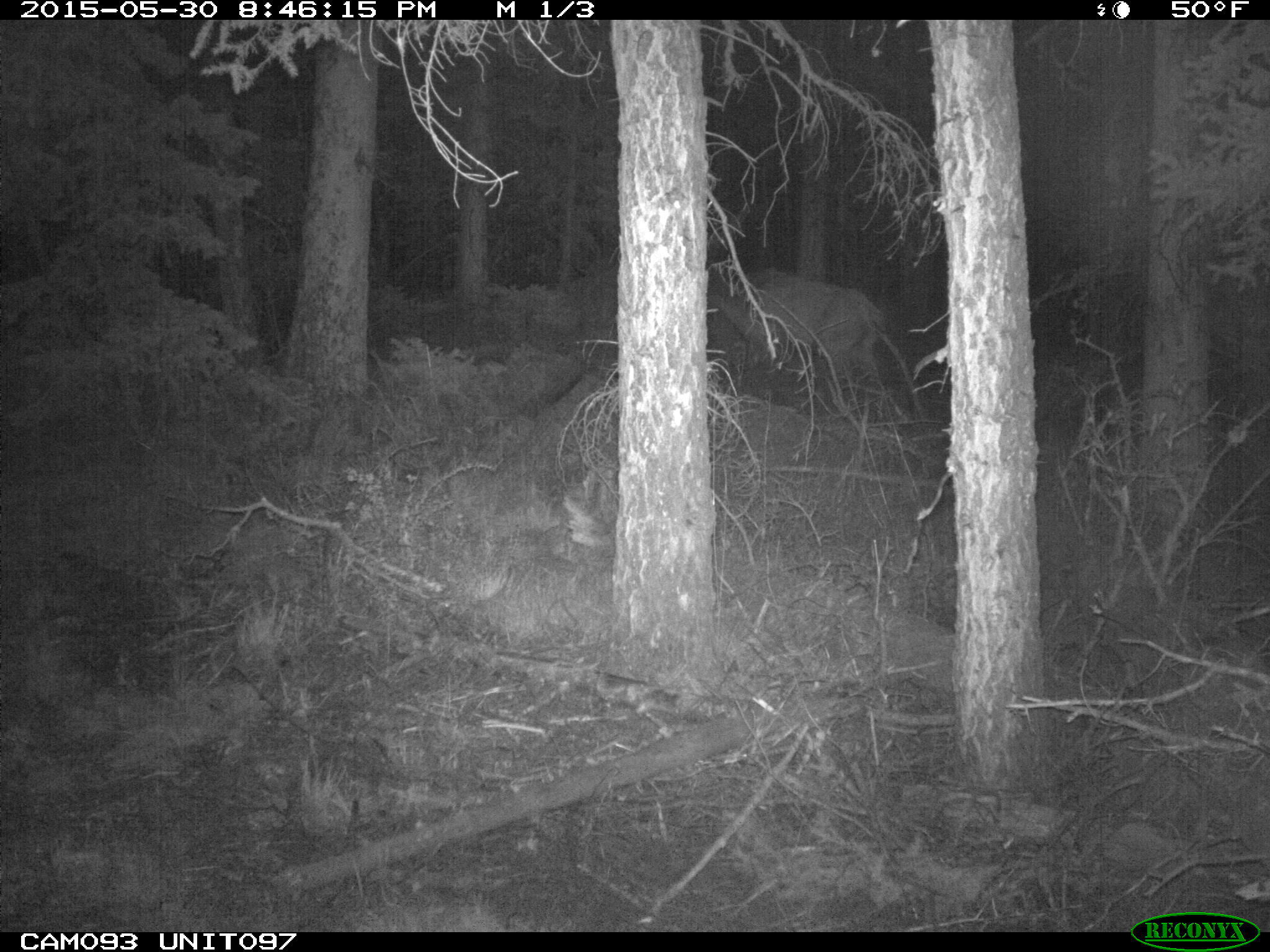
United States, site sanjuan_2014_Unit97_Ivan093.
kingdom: Animalia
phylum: Chordata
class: Mammalia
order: Artiodactyla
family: Cervidae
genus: Cervus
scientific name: Cervus elaphus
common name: red deer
Cervus elaphus (red deer).